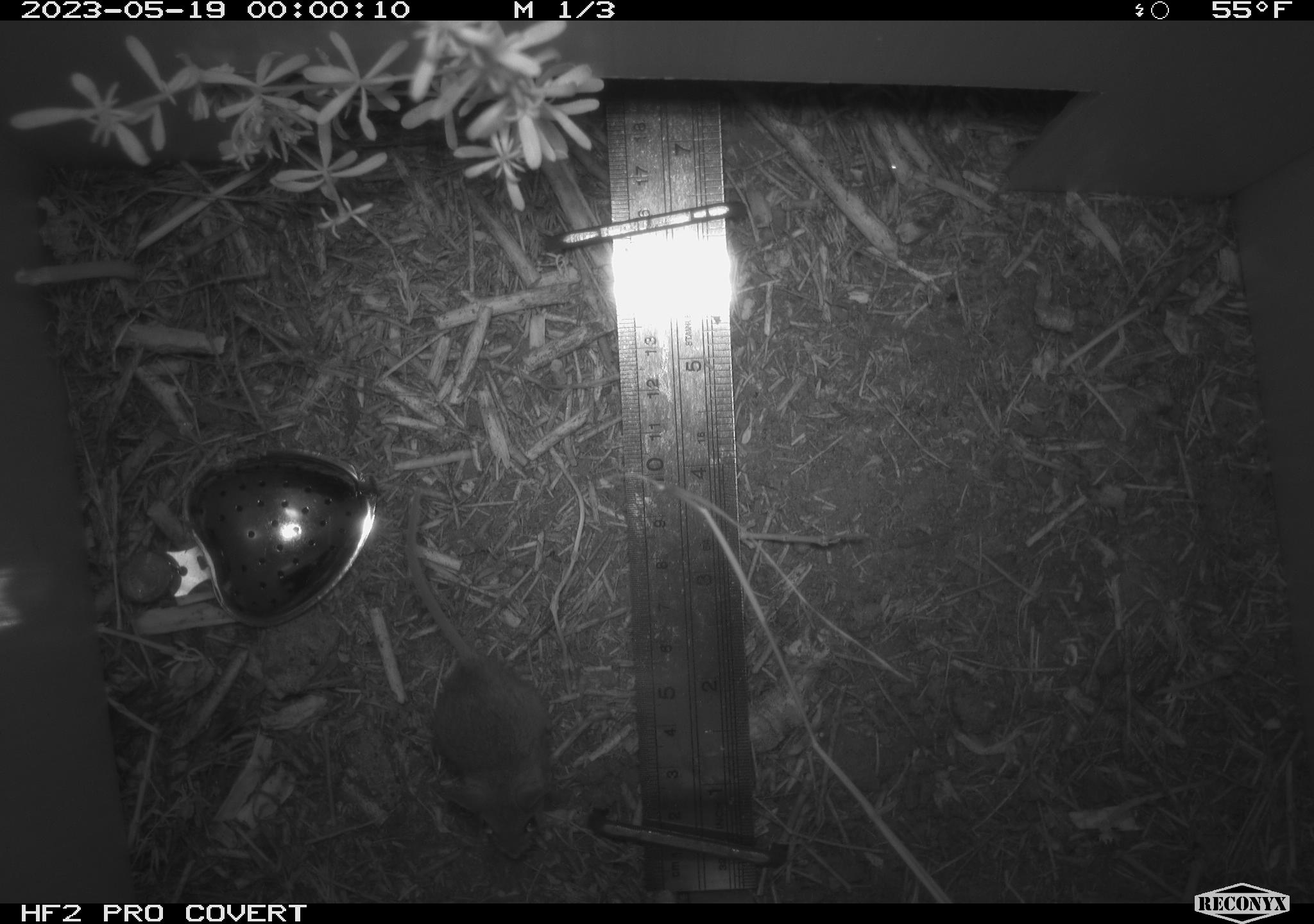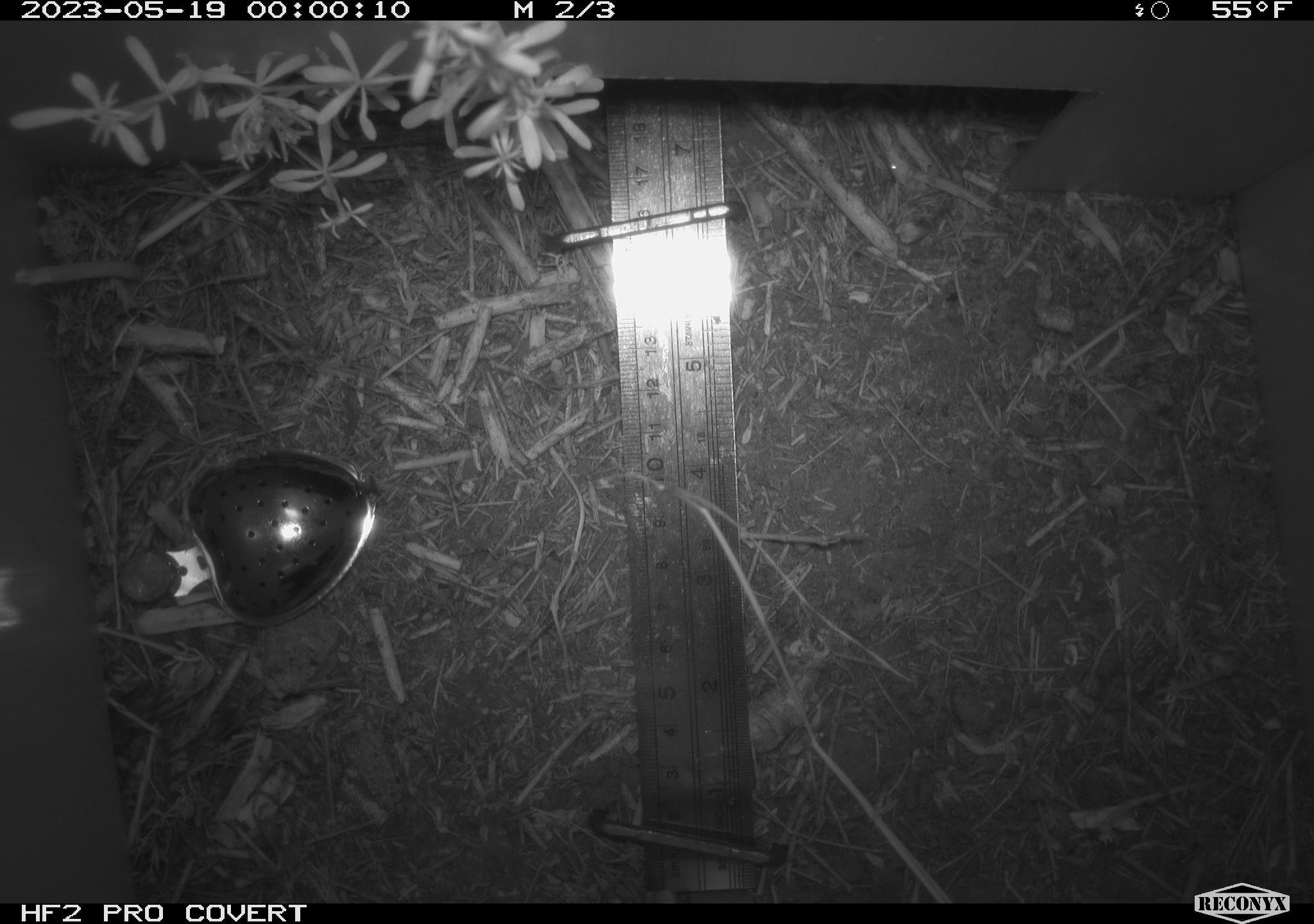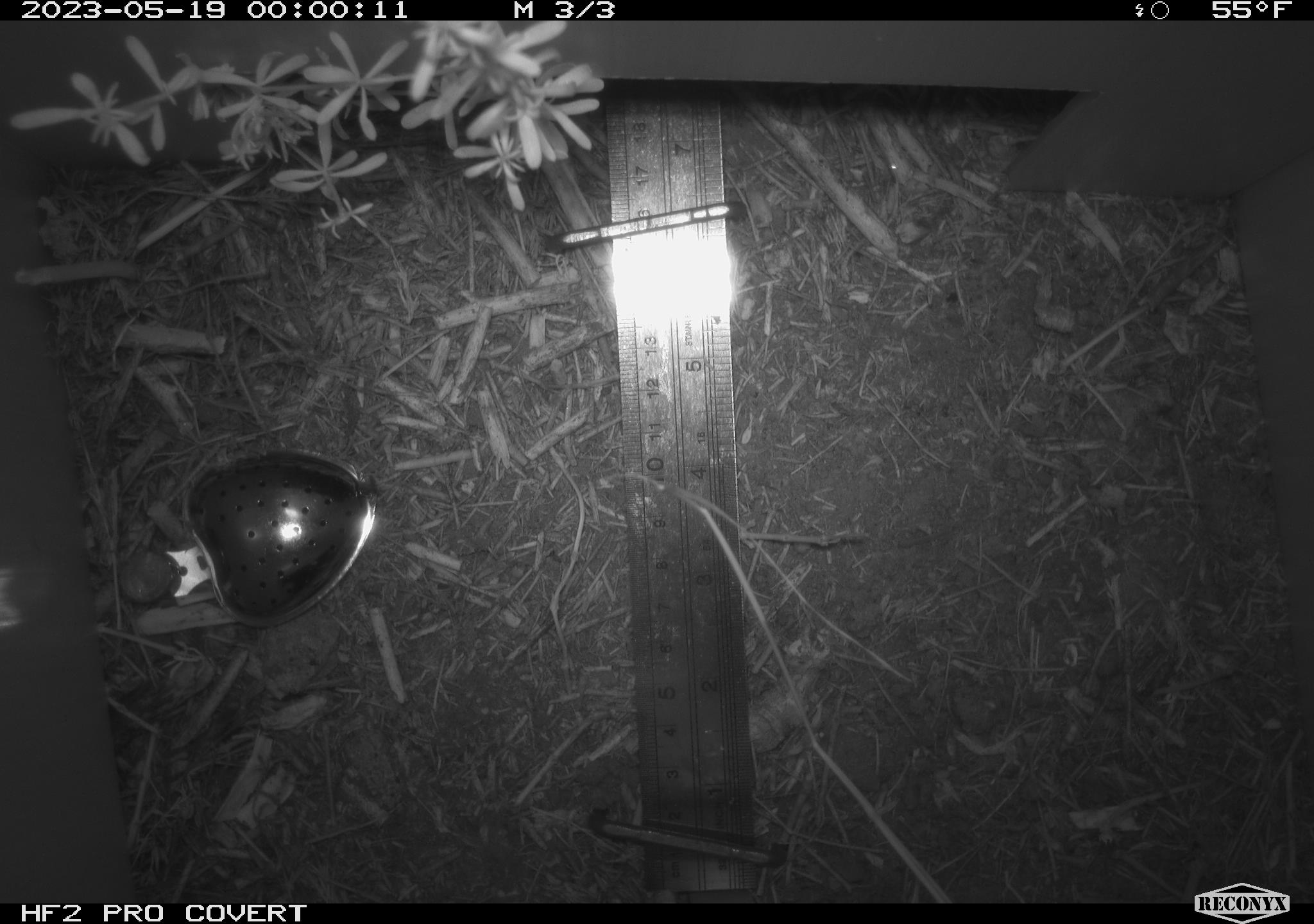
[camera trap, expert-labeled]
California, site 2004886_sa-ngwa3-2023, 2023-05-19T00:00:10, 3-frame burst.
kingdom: Animalia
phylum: Chordata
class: Mammalia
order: Rodentia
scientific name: Rodentia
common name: mouse species